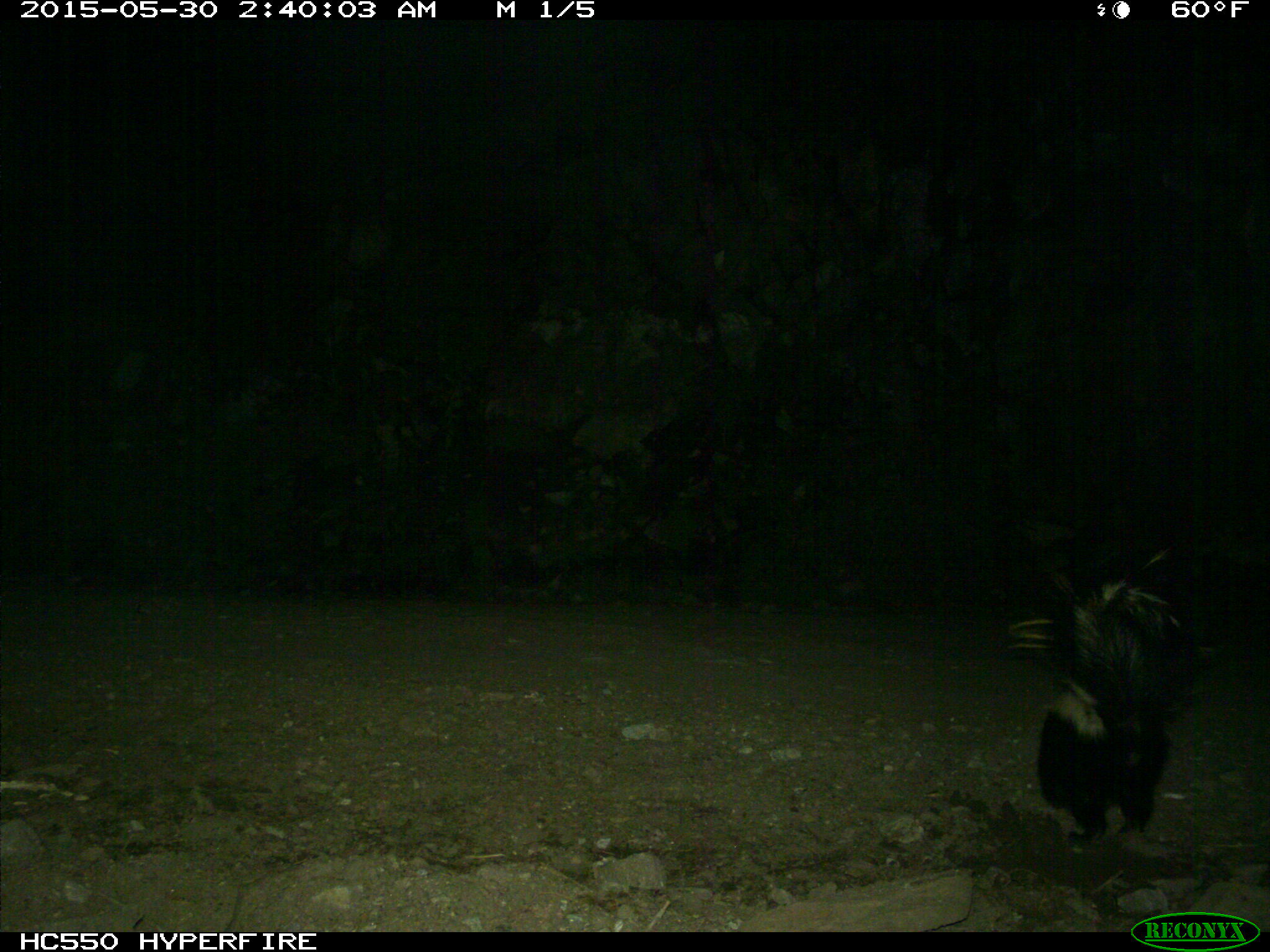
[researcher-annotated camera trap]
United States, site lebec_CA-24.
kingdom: Animalia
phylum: Chordata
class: Mammalia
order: Carnivora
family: Mephitidae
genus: Mephitis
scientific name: Mephitis mephitis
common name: striped skunk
Mephitis mephitis (striped skunk).